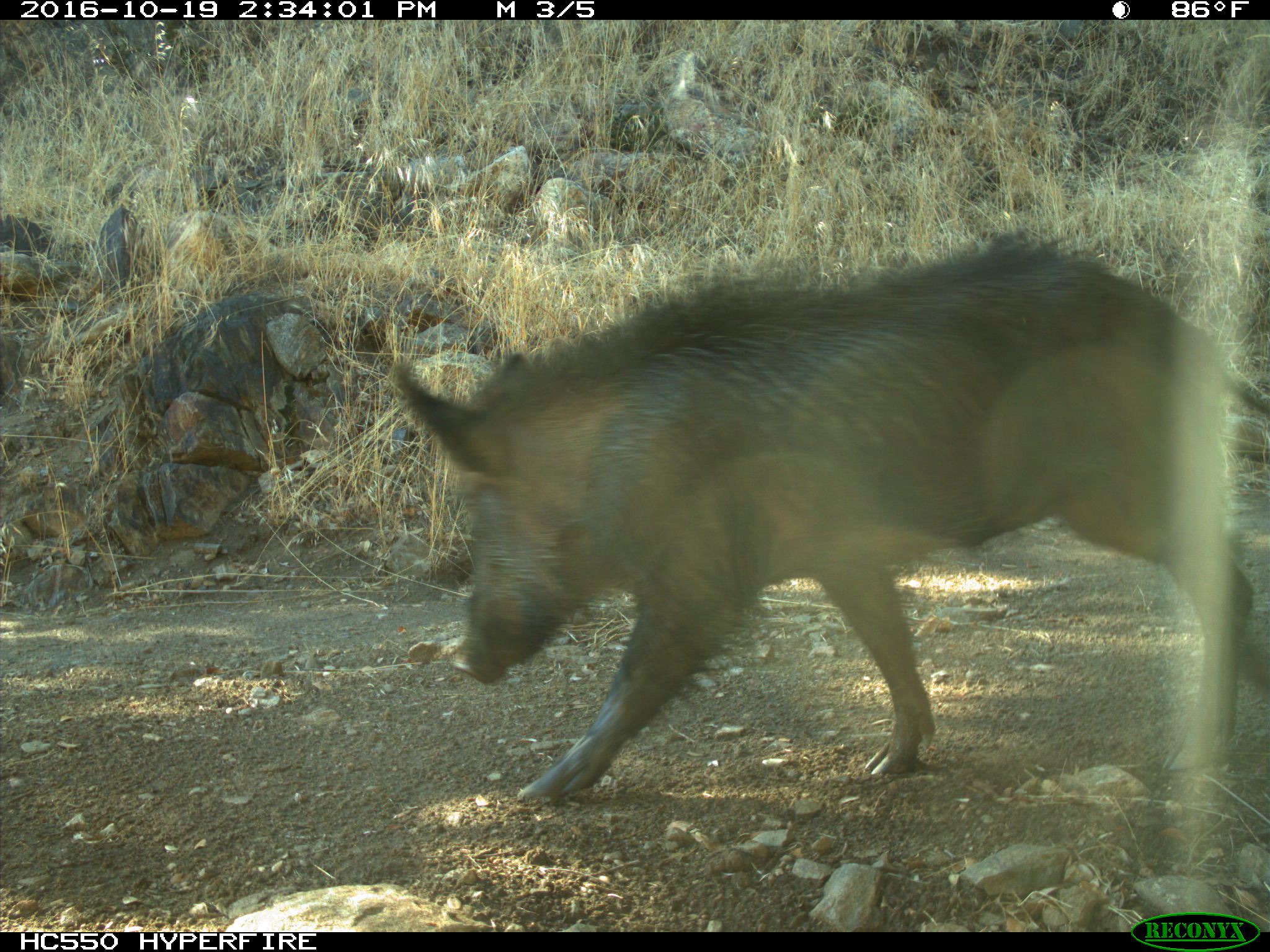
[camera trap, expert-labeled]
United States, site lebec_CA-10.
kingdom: Animalia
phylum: Chordata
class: Mammalia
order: Artiodactyla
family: Suidae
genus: Sus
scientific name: Sus scrofa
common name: wild boar